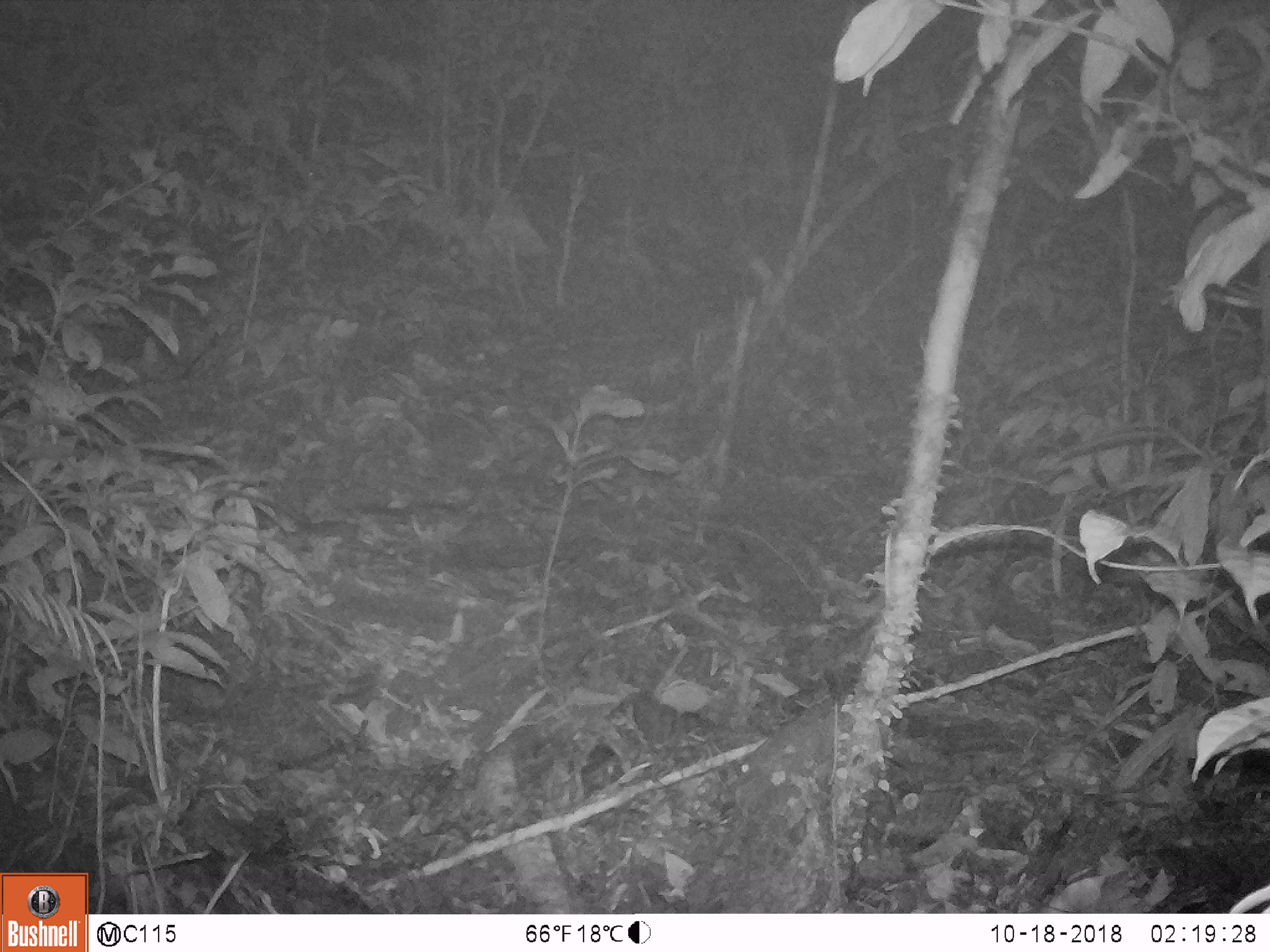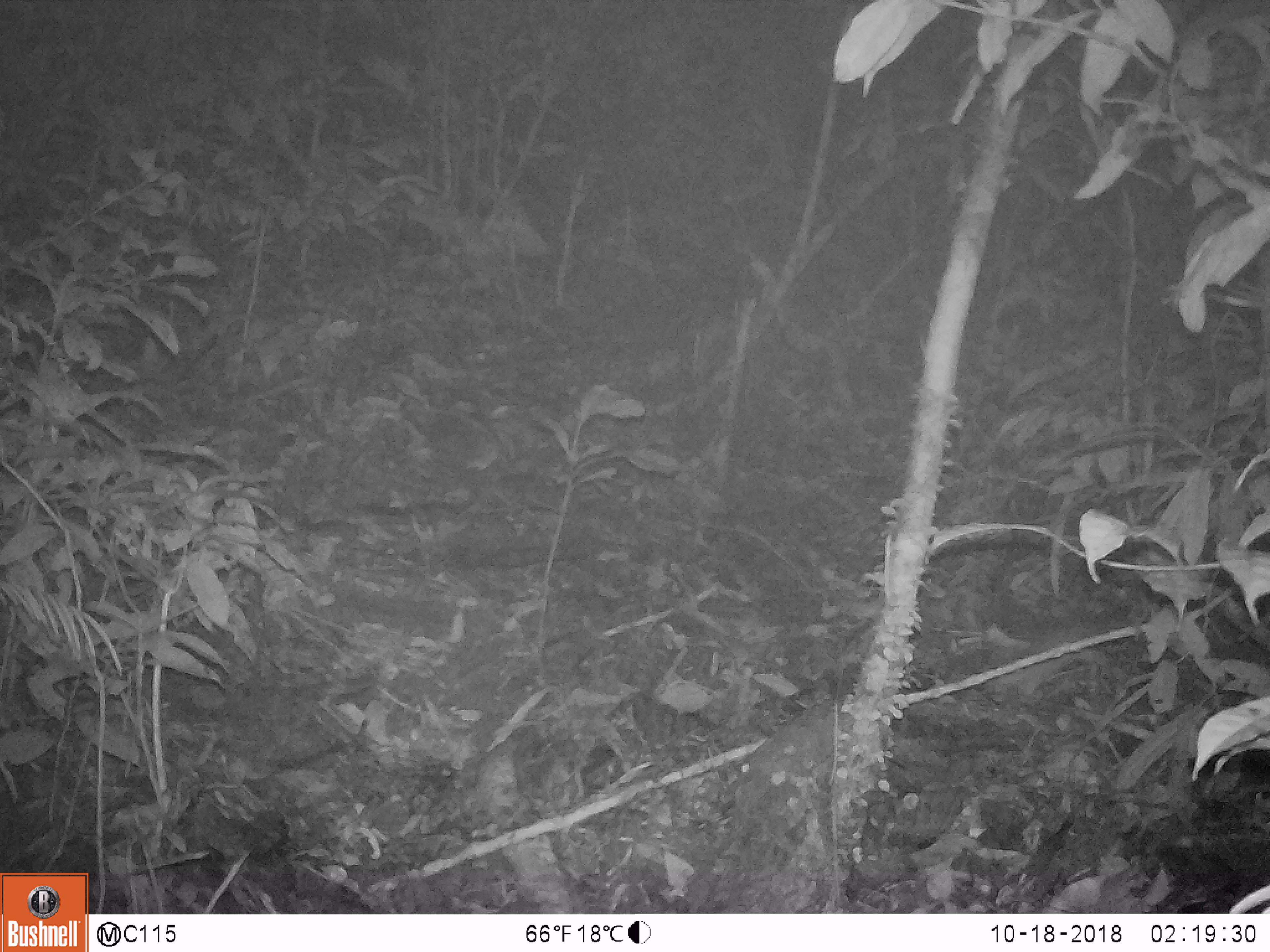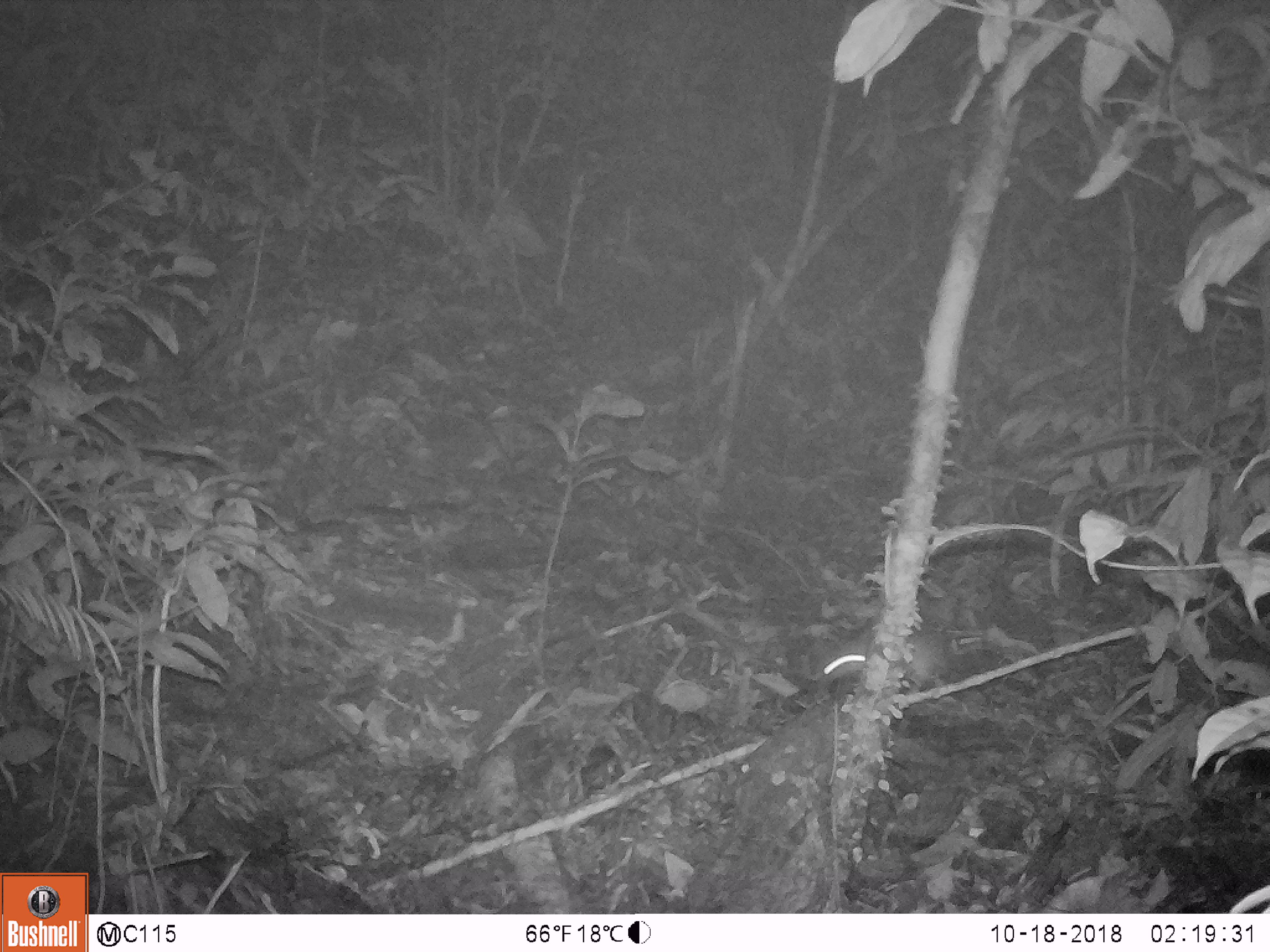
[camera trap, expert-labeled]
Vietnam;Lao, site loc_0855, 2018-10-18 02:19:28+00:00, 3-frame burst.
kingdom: Animalia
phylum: Chordata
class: Mammalia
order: Rodentia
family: Muridae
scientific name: Muridae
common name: old-world mice and rats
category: unidentified murid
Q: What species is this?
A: Unidentified murid (old-world mice and rats) (Muridae).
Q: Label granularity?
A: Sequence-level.